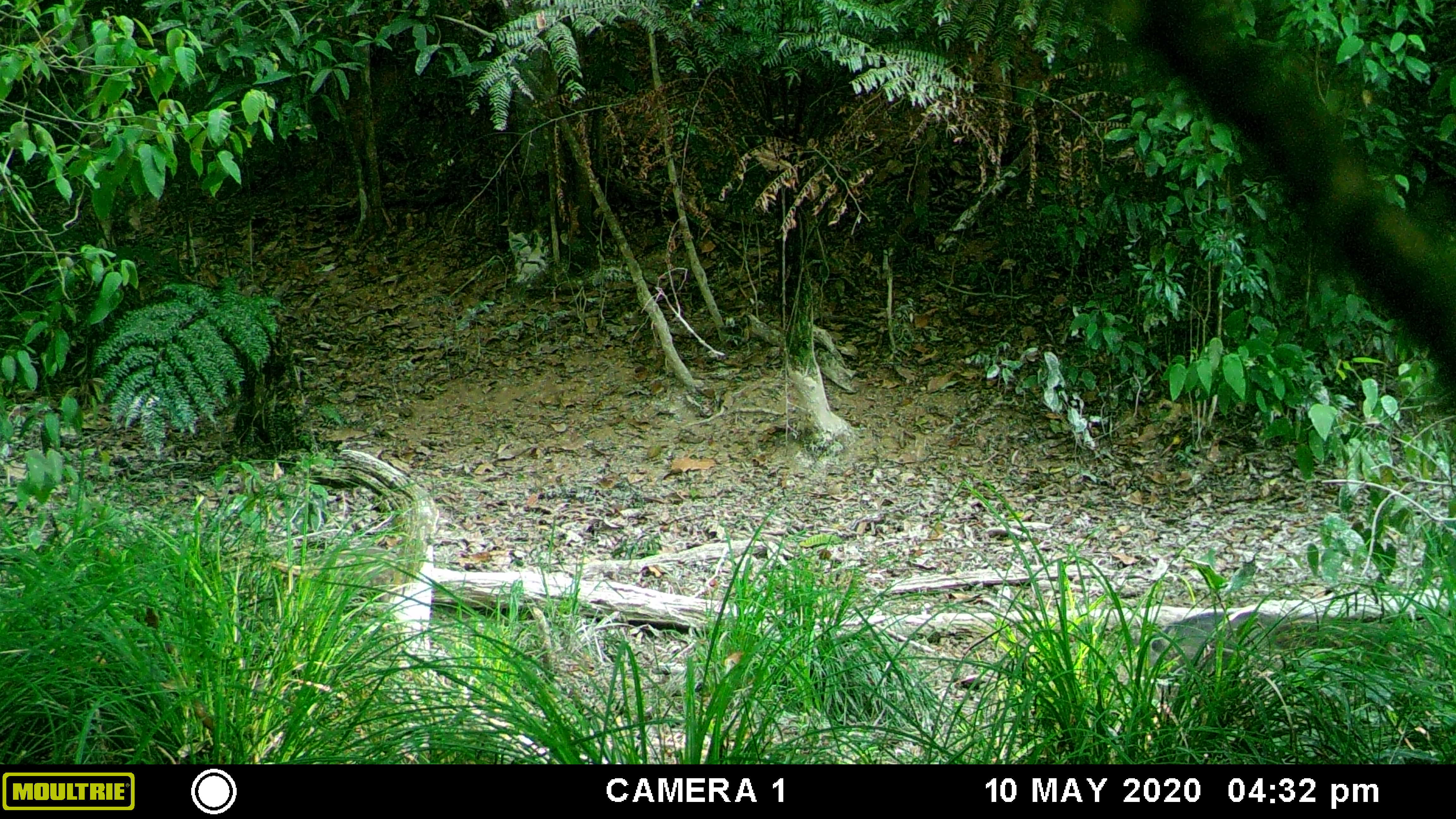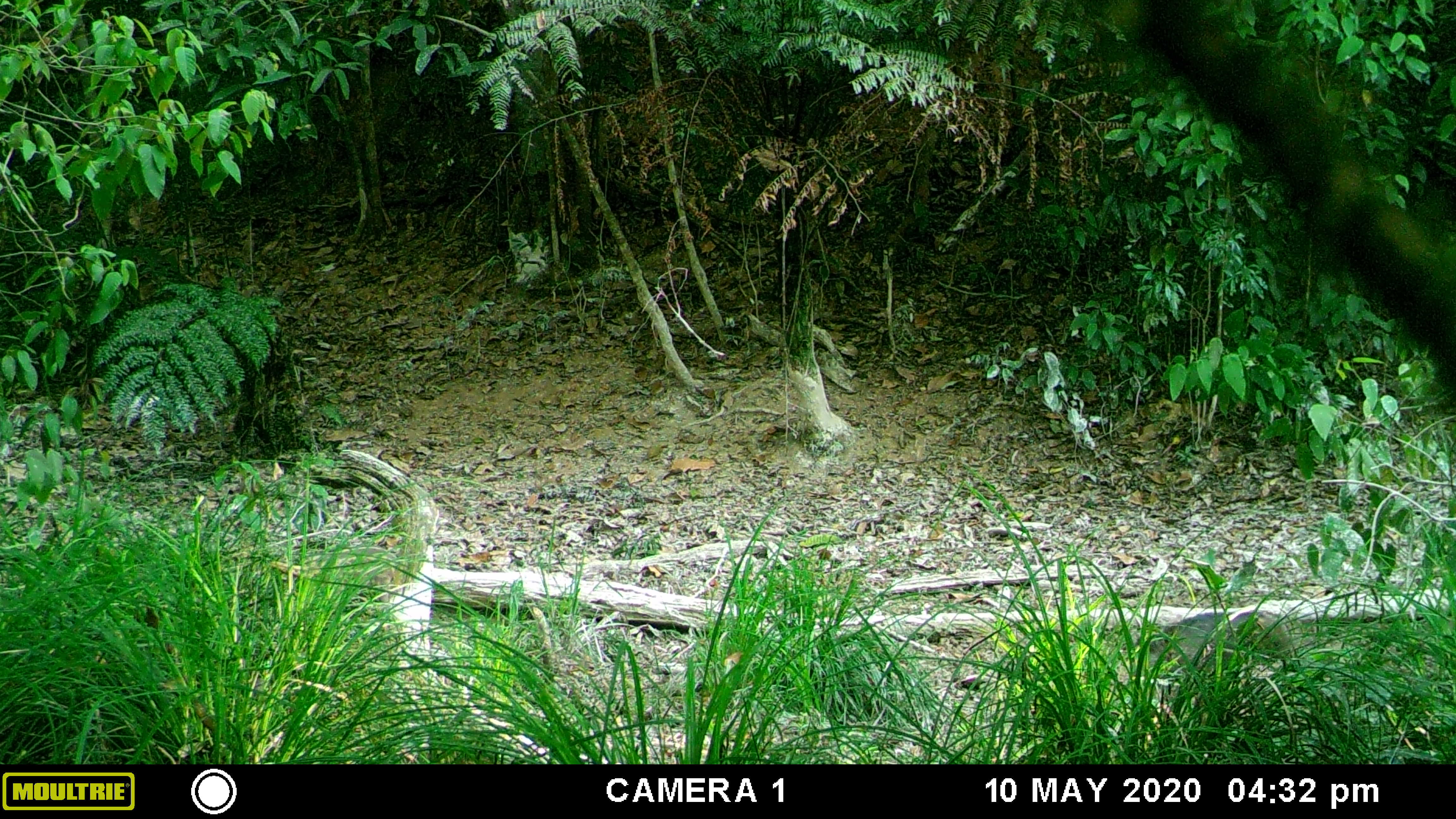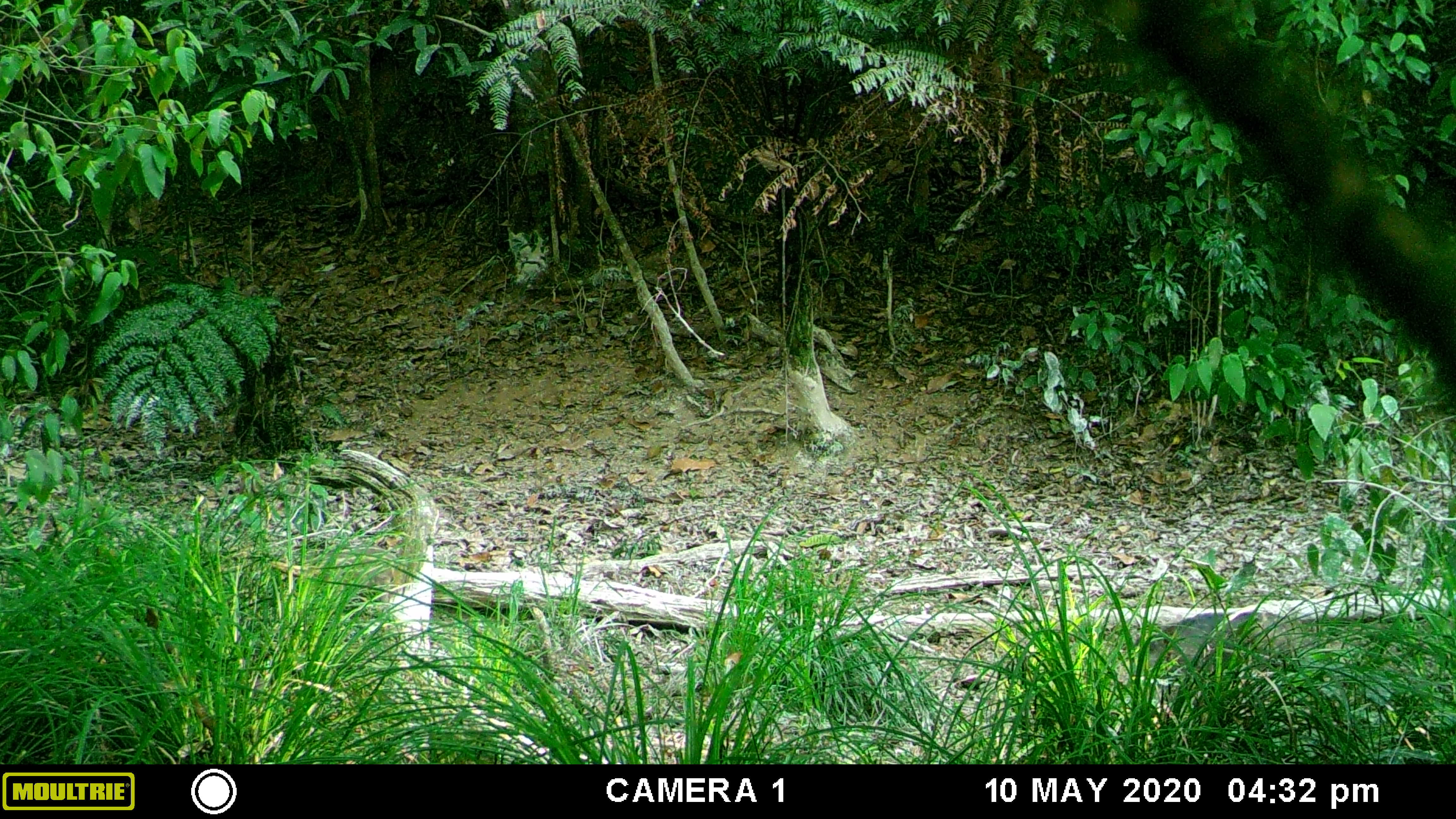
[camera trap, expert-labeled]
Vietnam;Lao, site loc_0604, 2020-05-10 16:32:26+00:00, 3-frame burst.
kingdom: Animalia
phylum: Chordata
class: Mammalia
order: Artiodactyla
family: Suidae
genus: Sus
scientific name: Sus scrofa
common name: eurasian wild pig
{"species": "eurasian wild pig (Sus scrofa)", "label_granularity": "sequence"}